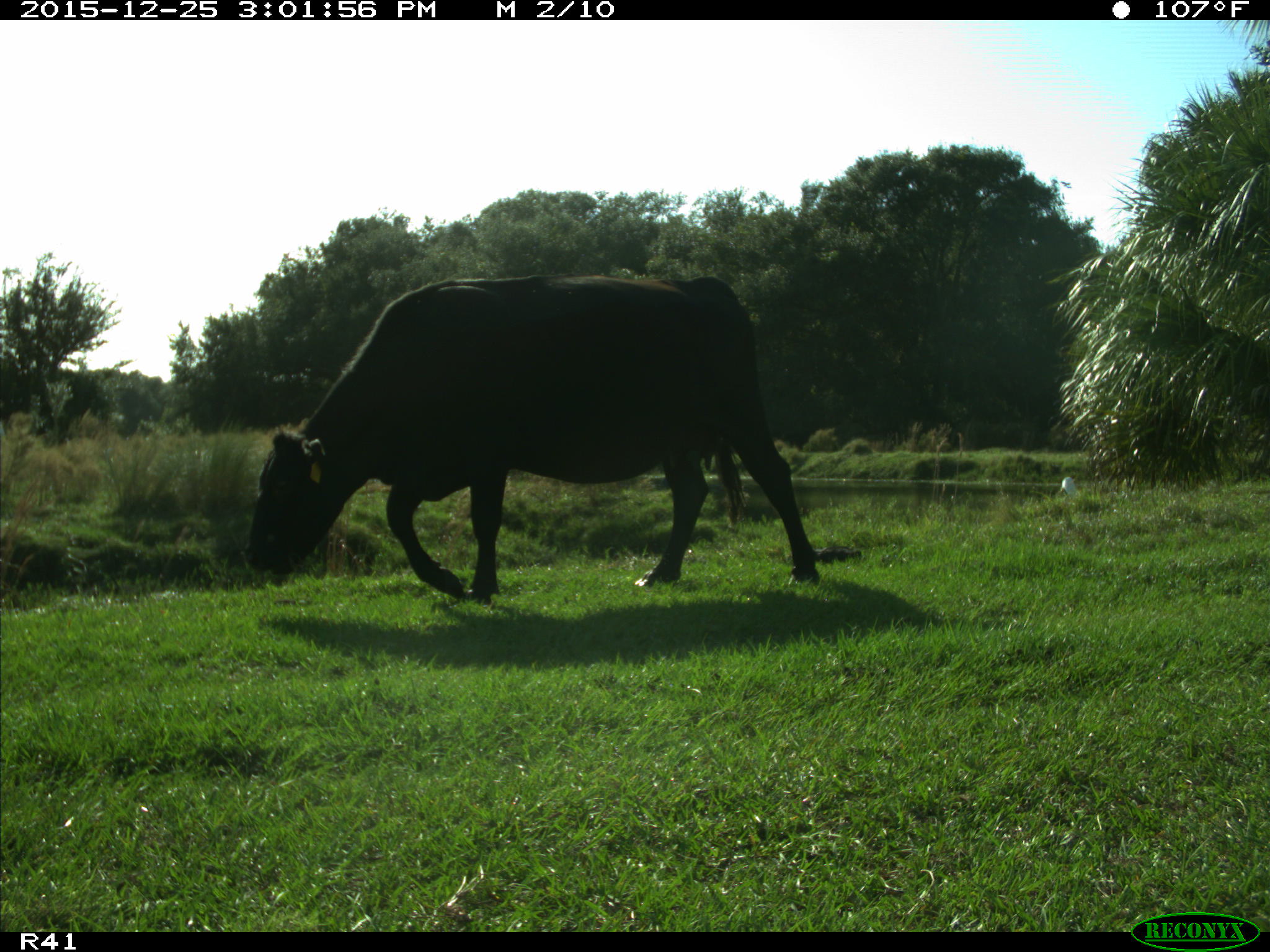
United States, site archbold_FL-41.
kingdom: Animalia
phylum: Chordata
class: Mammalia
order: Artiodactyla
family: Bovidae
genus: Bos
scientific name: Bos taurus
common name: domestic cow